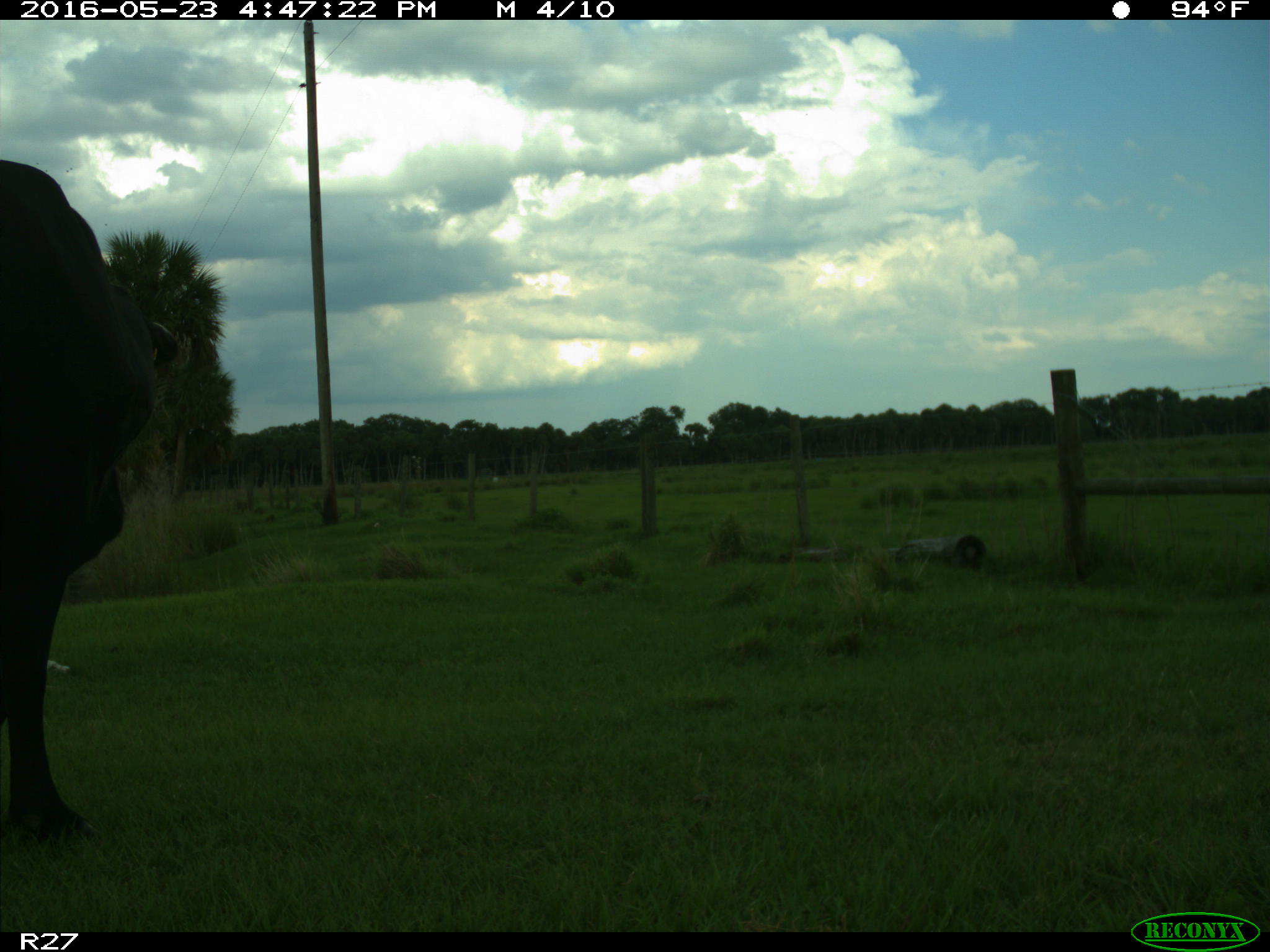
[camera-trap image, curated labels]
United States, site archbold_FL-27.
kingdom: Animalia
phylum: Chordata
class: Mammalia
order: Artiodactyla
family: Bovidae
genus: Bos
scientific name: Bos taurus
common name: domestic cow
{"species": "Bos taurus (domestic cow)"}